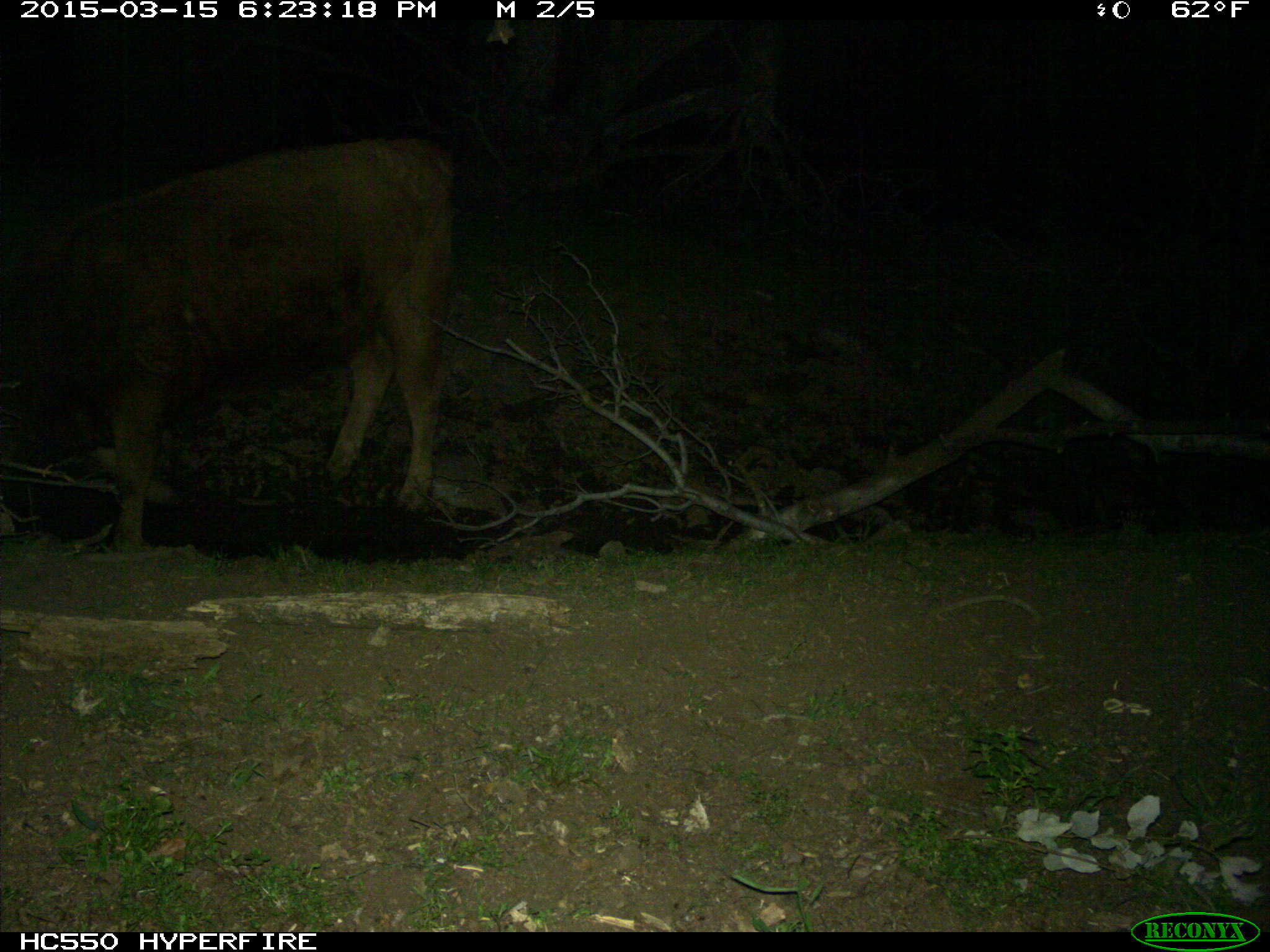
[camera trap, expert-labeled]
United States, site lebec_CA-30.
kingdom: Animalia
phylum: Chordata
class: Mammalia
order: Artiodactyla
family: Bovidae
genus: Bos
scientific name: Bos taurus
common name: domestic cow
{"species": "Bos taurus (domestic cow)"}